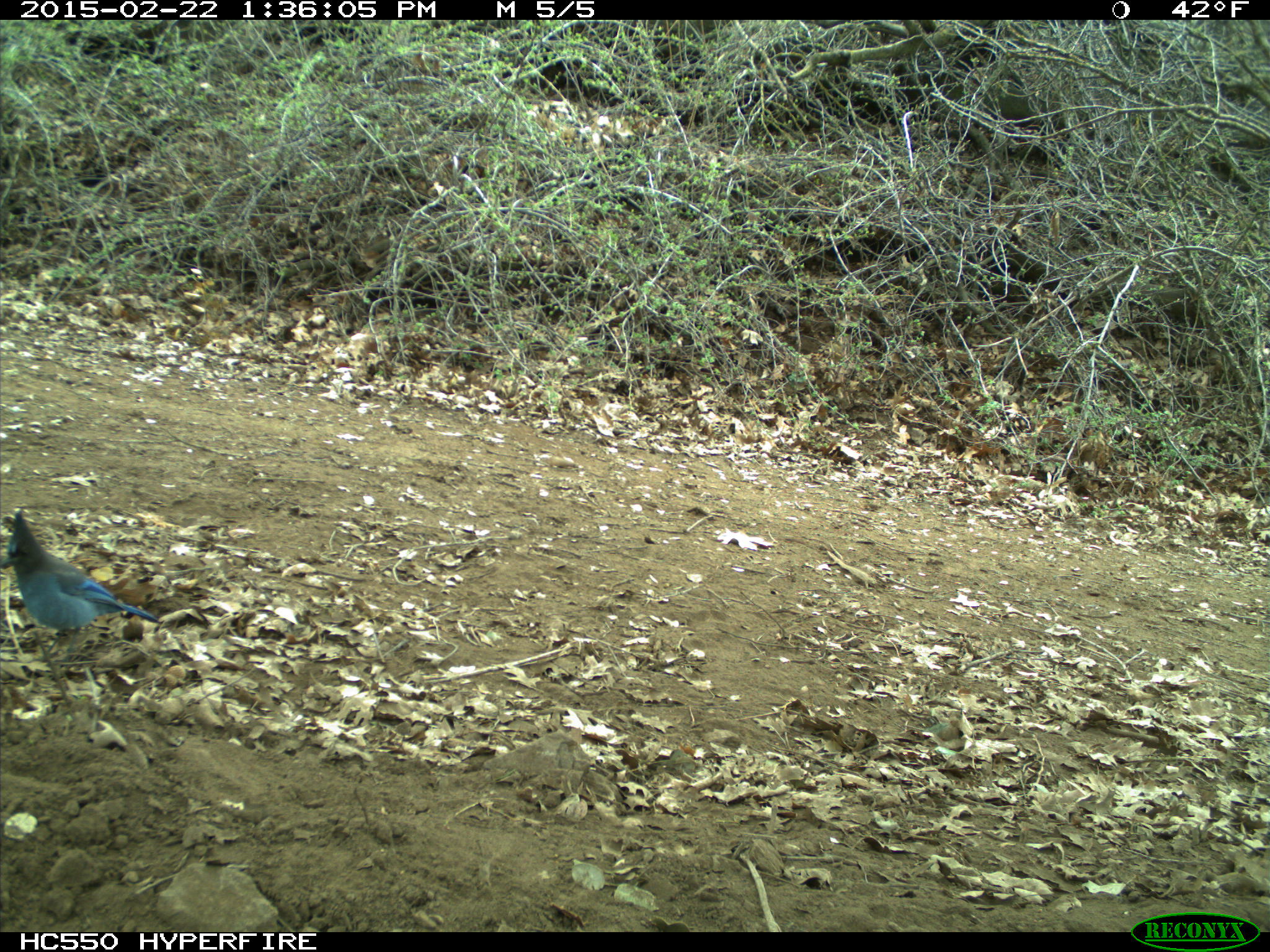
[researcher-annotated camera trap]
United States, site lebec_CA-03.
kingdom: Animalia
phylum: Chordata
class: Aves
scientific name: Aves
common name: birds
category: unidentified bird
Unidentified bird (birds) (Aves).